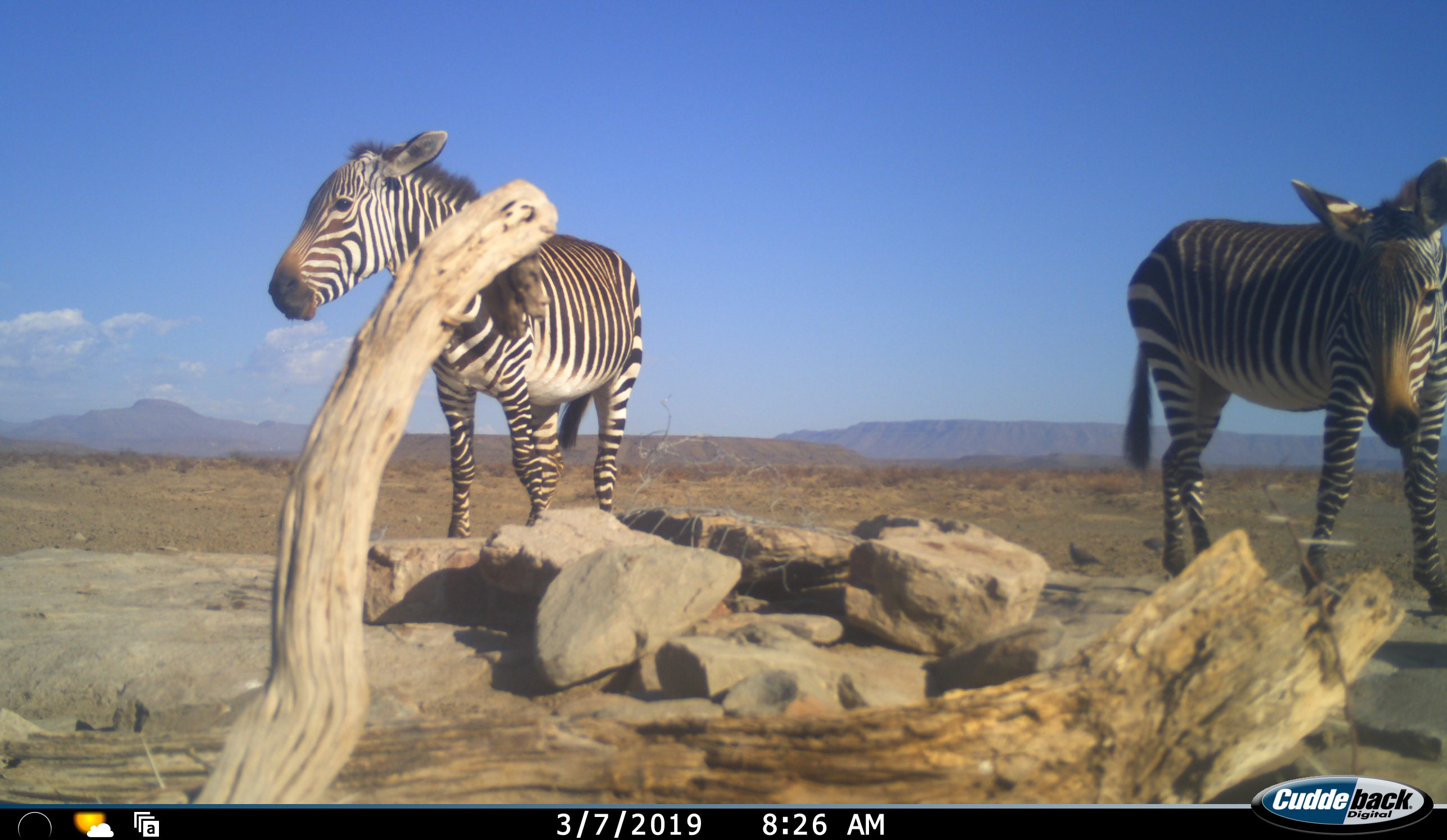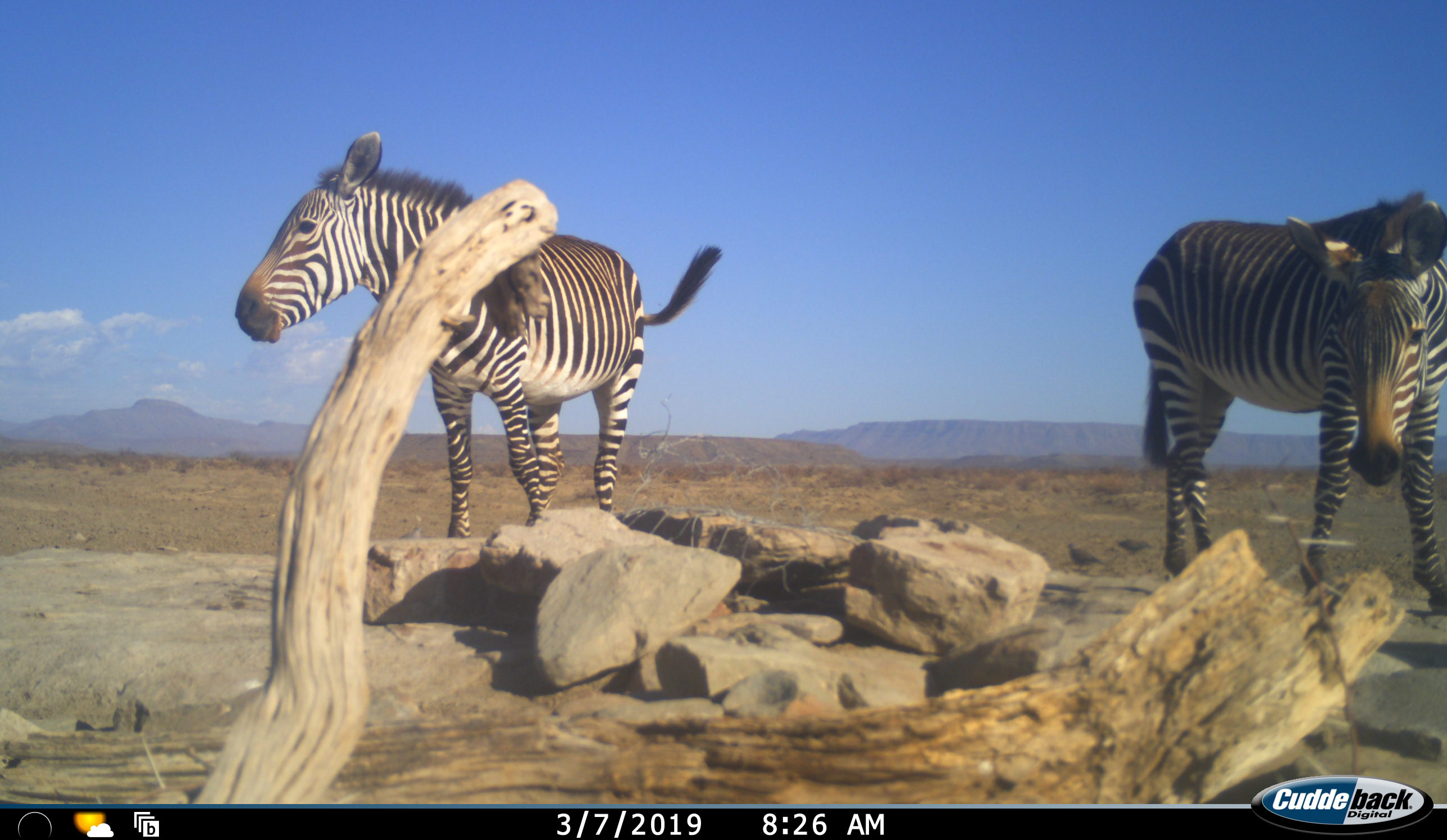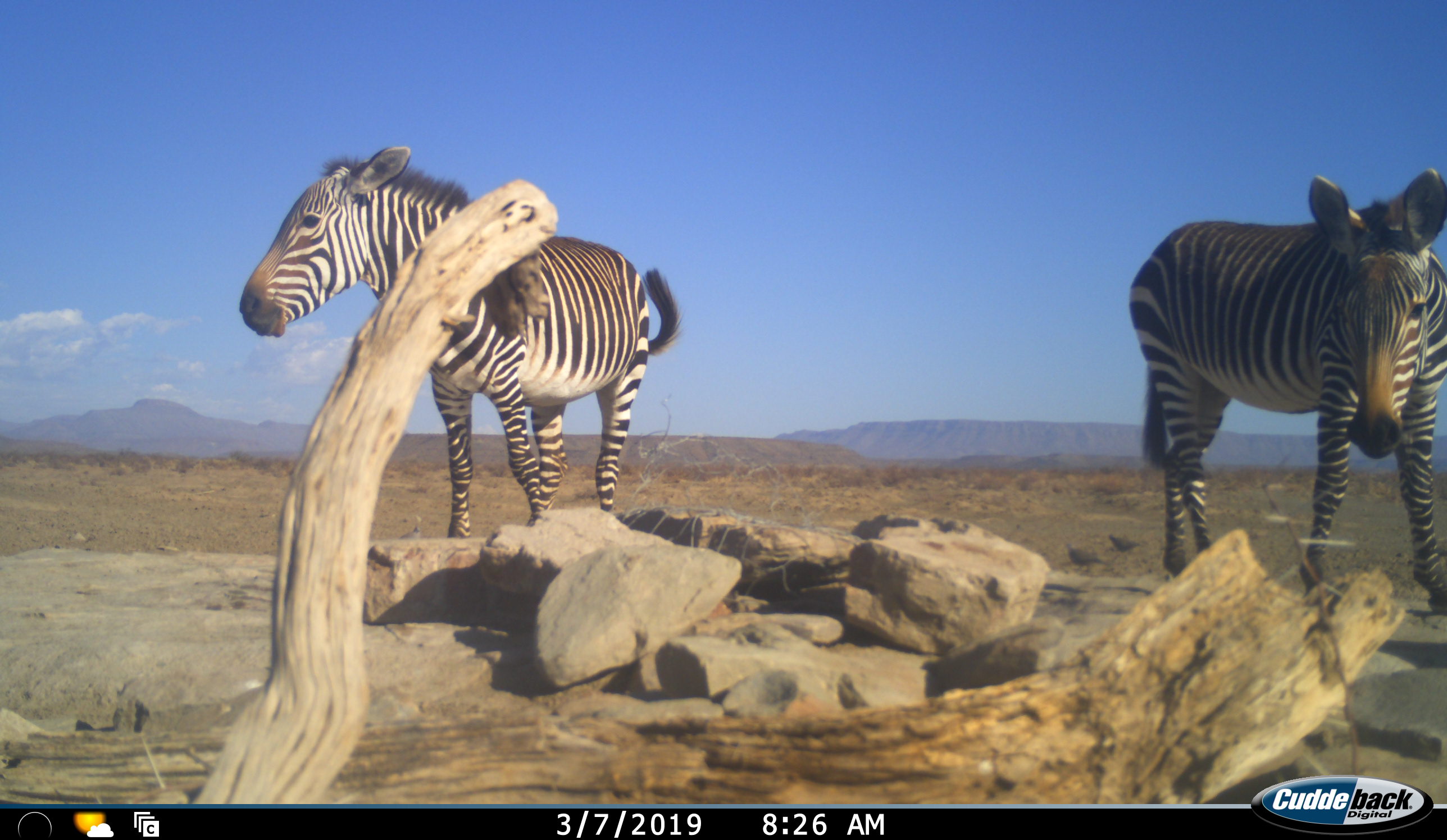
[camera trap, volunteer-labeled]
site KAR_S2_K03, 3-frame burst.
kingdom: Animalia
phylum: Chordata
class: Mammalia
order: Perissodactyla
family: Equidae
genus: Equus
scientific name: Equus zebra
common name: mountain zebra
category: zebramountain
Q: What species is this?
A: Zebramountain (mountain zebra) (Equus zebra).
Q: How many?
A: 2.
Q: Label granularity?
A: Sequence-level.